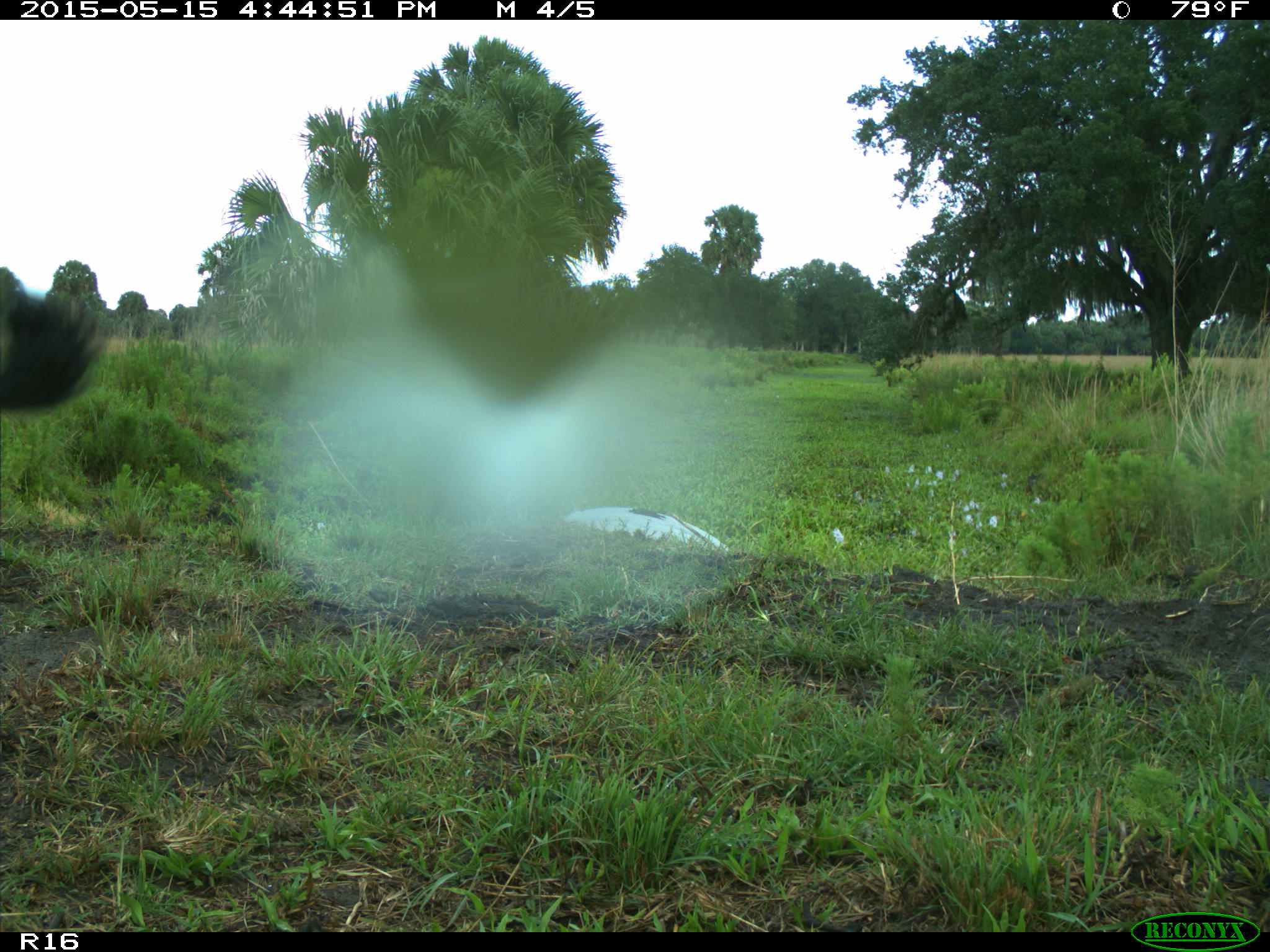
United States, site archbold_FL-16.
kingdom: Animalia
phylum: Chordata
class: Mammalia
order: Artiodactyla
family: Bovidae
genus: Bos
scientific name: Bos taurus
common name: domestic cow